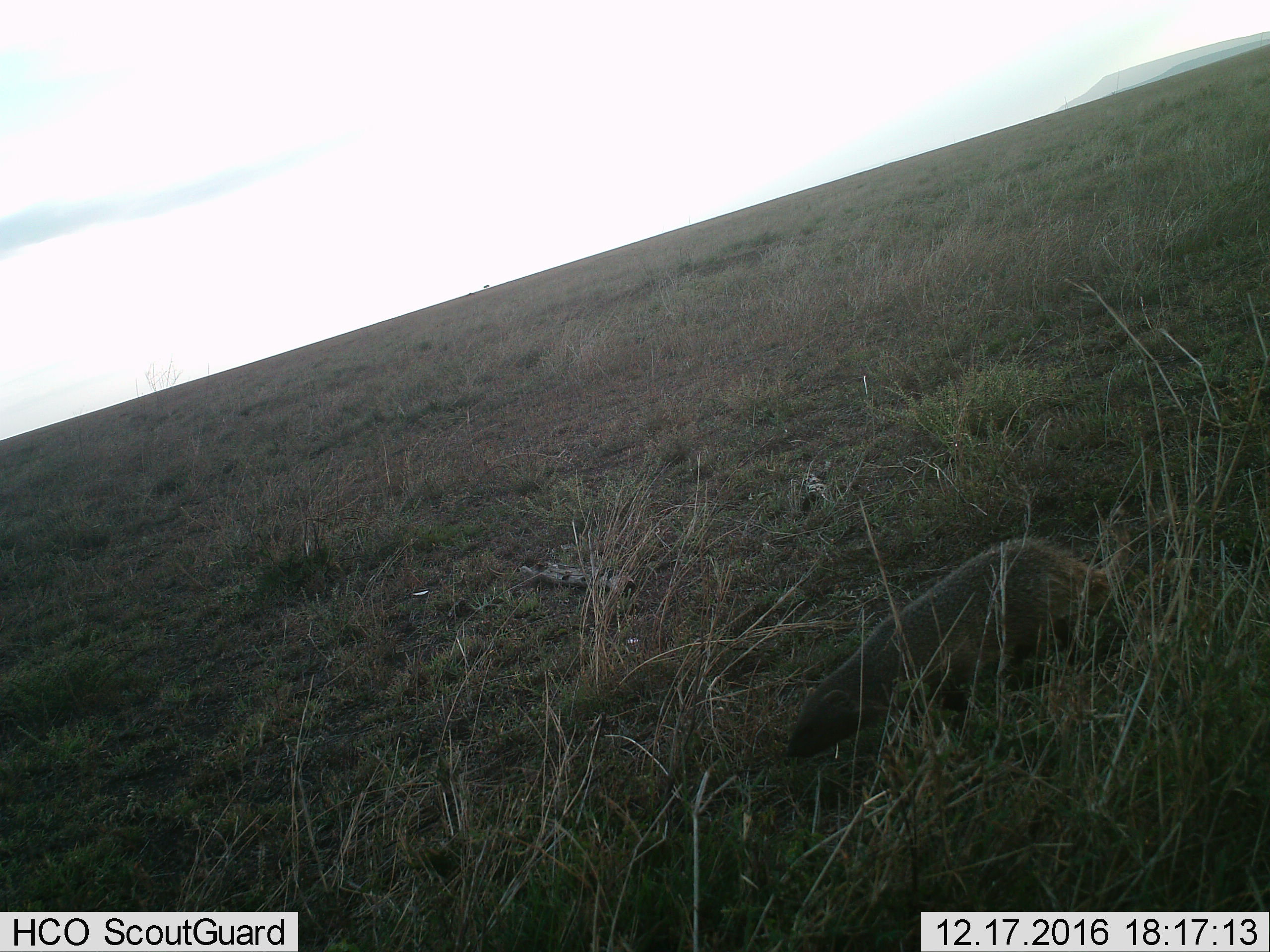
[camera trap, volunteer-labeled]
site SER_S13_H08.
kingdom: Animalia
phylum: Chordata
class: Mammalia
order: Carnivora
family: Herpestidae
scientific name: Herpestidae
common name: mongoose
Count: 1.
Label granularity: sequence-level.